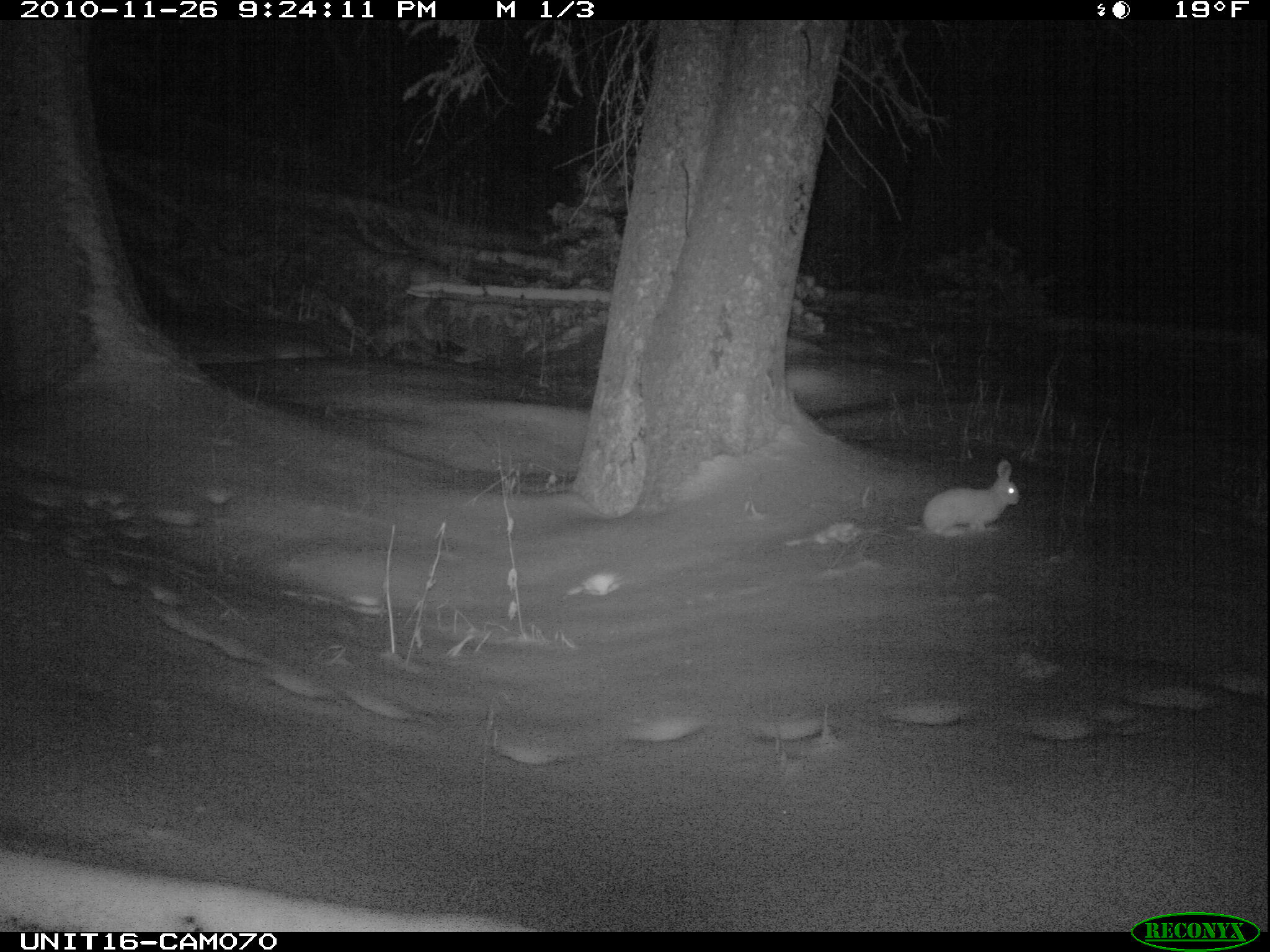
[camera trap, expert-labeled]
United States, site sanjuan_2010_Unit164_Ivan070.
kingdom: Animalia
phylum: Chordata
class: Mammalia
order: Lagomorpha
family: Leporidae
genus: Lepus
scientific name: Lepus americanus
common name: snowshoe hare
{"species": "Lepus americanus (snowshoe hare)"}